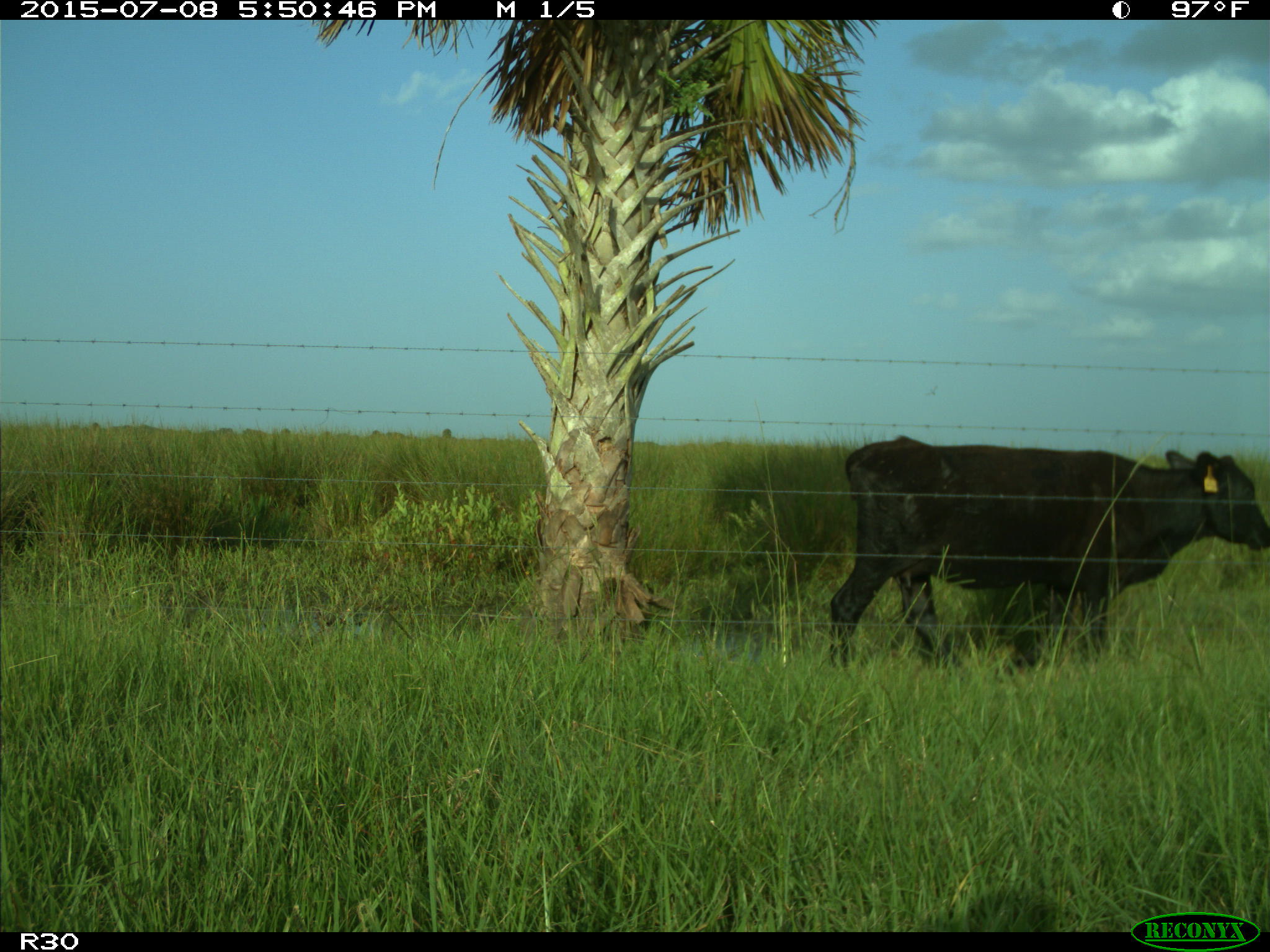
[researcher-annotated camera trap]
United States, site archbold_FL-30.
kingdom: Animalia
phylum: Chordata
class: Mammalia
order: Artiodactyla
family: Bovidae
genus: Bos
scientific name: Bos taurus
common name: domestic cow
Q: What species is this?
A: Bos taurus (domestic cow).